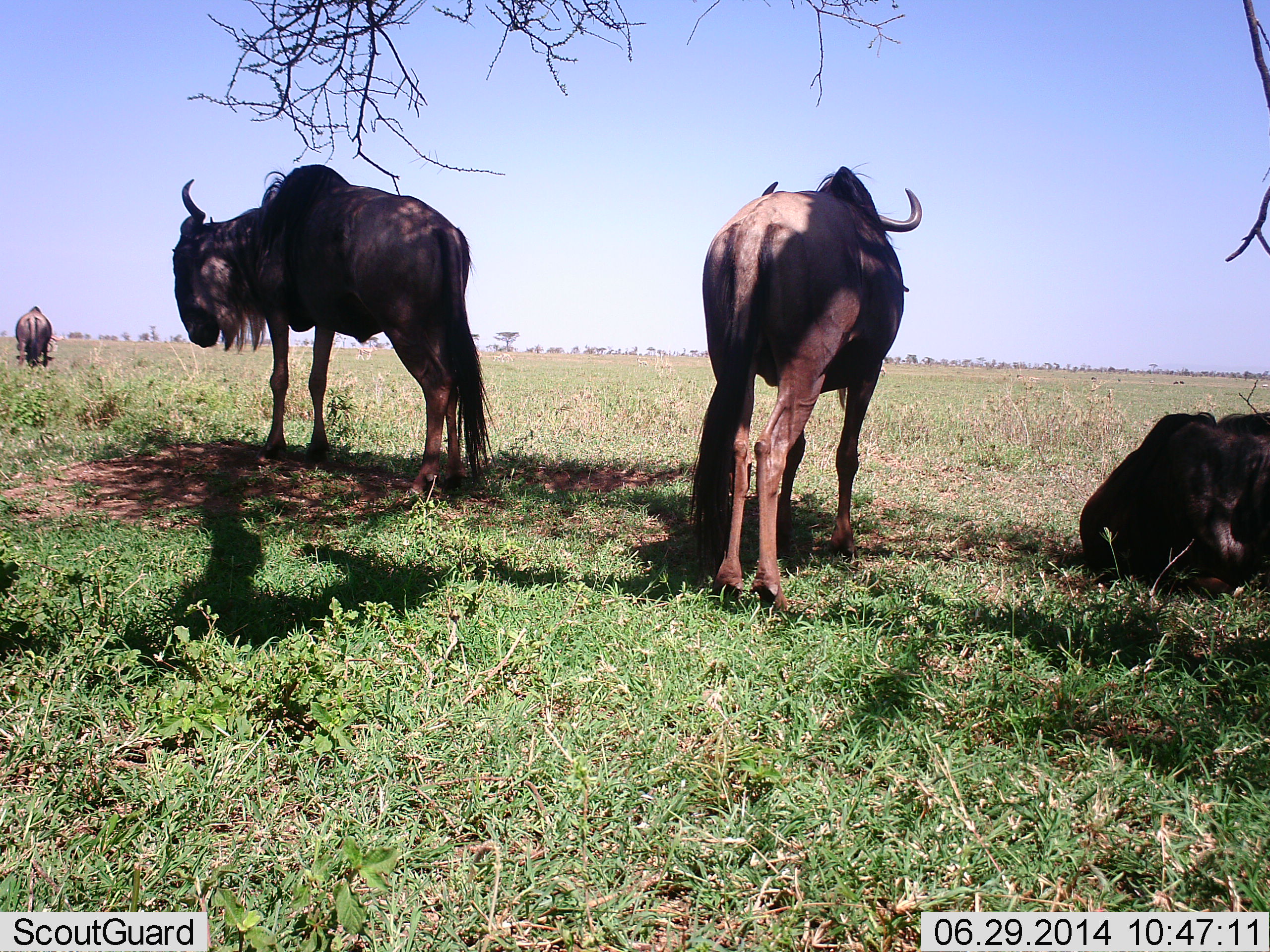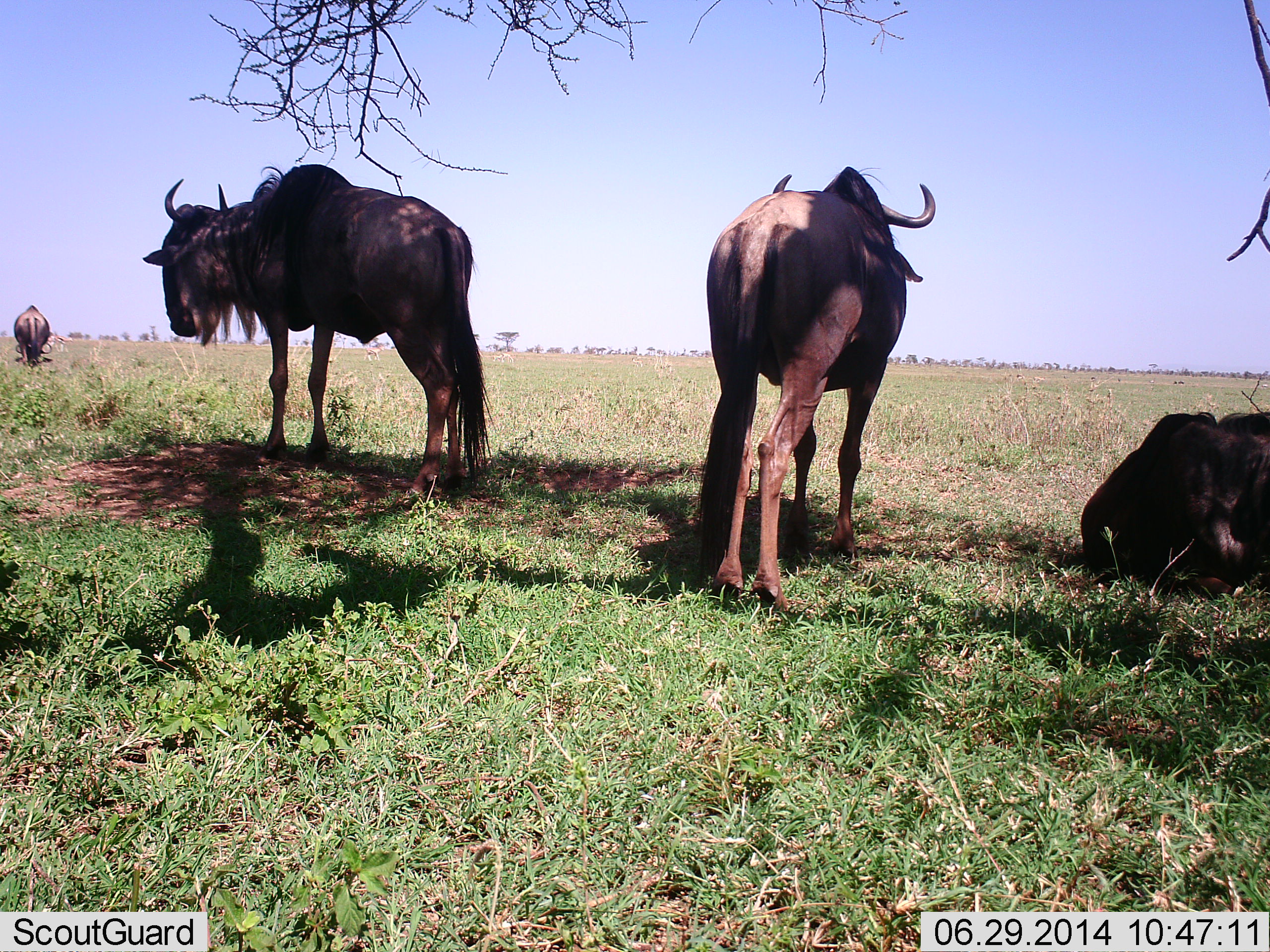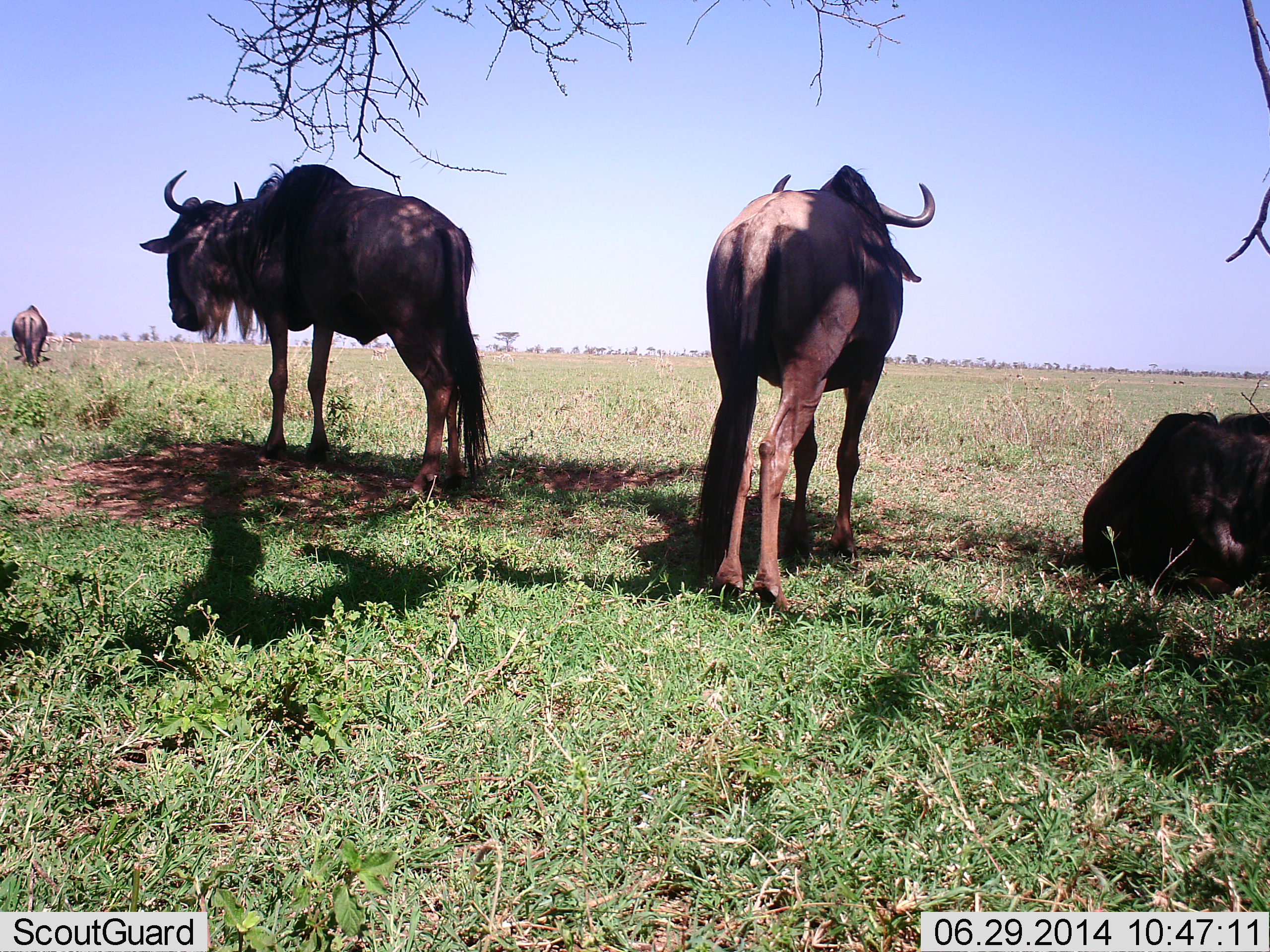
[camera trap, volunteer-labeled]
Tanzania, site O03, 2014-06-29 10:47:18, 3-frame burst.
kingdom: Animalia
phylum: Chordata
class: Mammalia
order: Artiodactyla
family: Bovidae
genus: Connochaetes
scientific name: Connochaetes taurinus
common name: blue wildebeest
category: wildebeest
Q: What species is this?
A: Wildebeest (blue wildebeest) (Connochaetes taurinus).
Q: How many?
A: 4.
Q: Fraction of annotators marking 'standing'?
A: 91%.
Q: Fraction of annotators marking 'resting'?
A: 100%.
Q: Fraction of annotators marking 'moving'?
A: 0%.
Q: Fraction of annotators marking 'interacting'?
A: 0%.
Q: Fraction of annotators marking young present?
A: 0%.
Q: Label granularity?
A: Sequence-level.